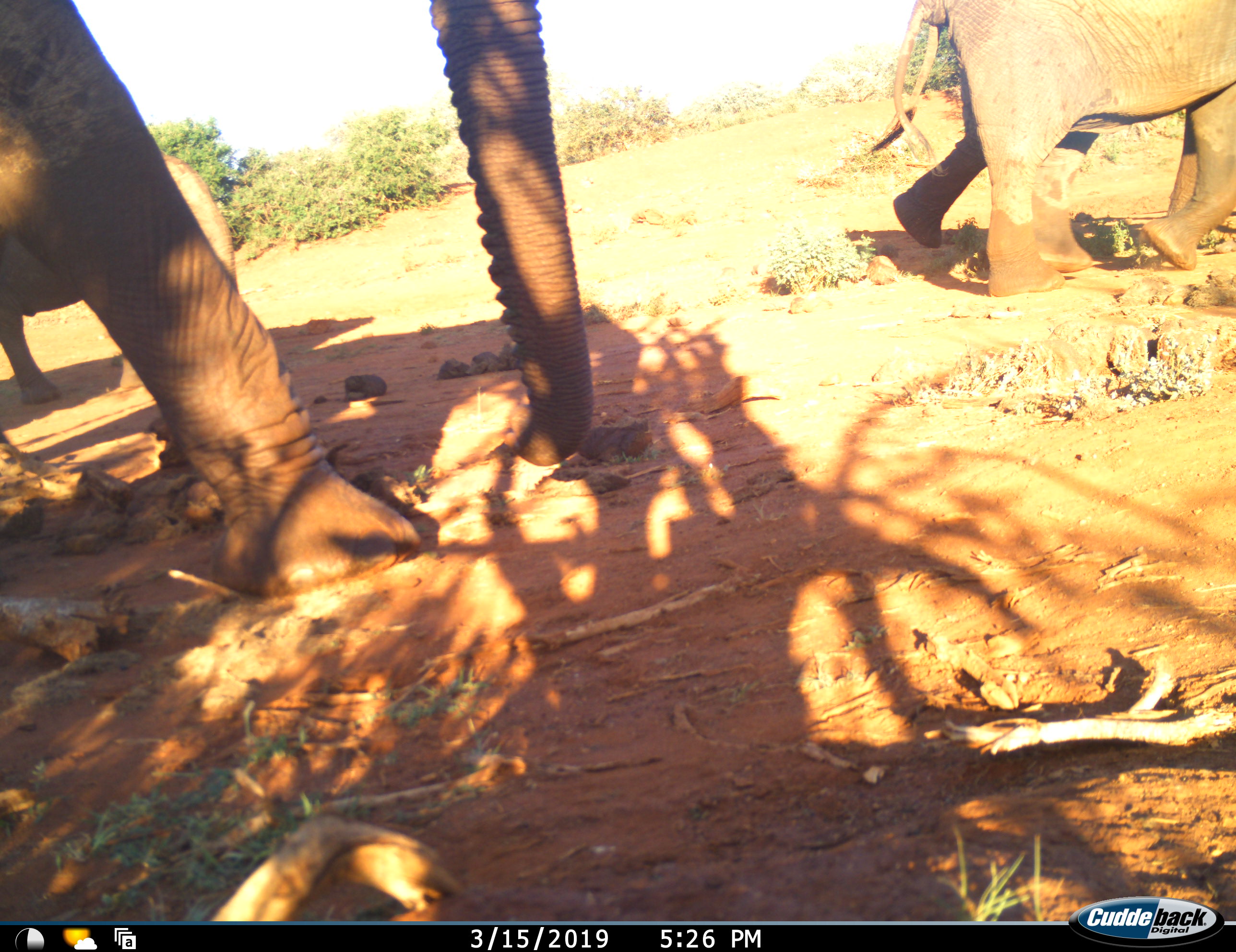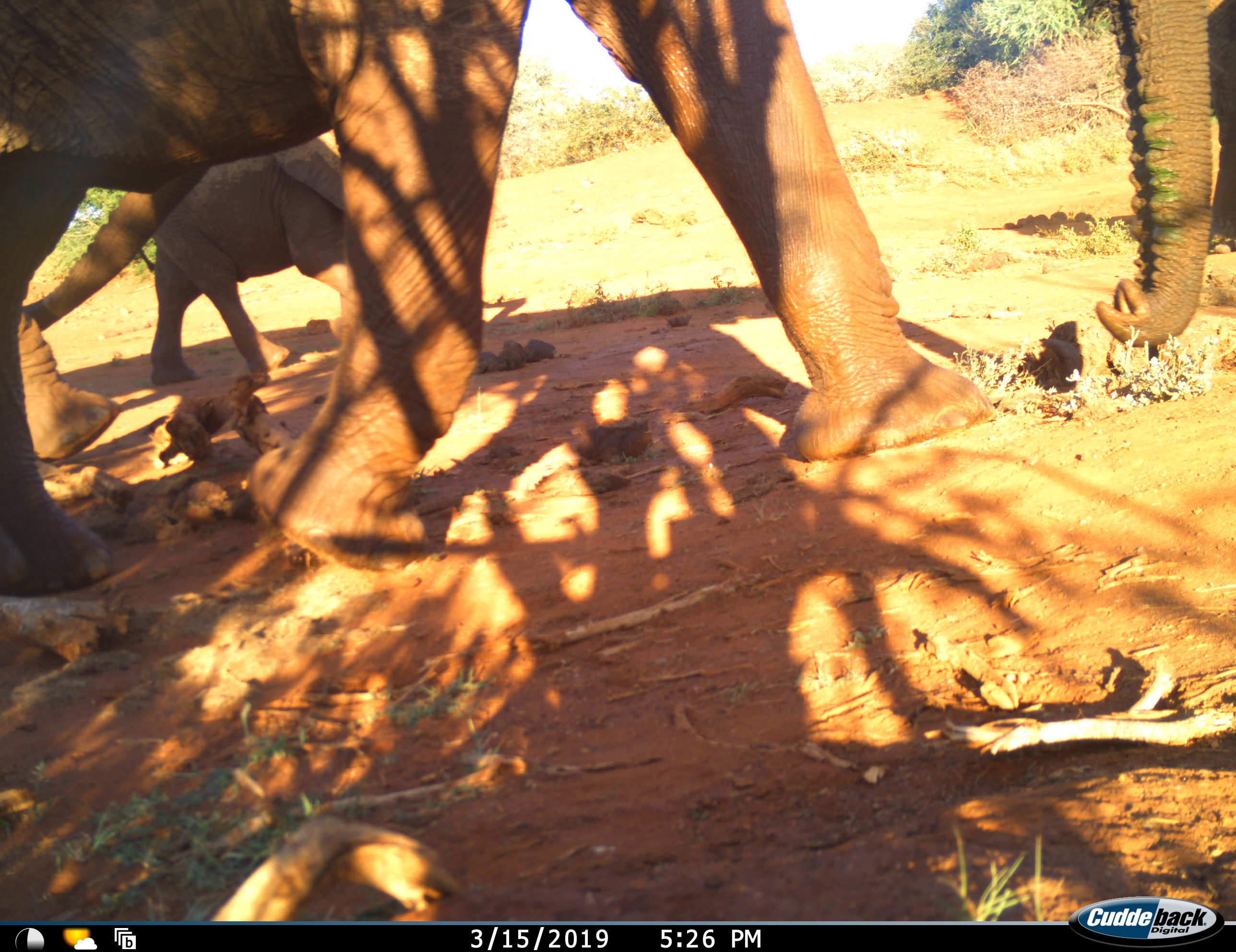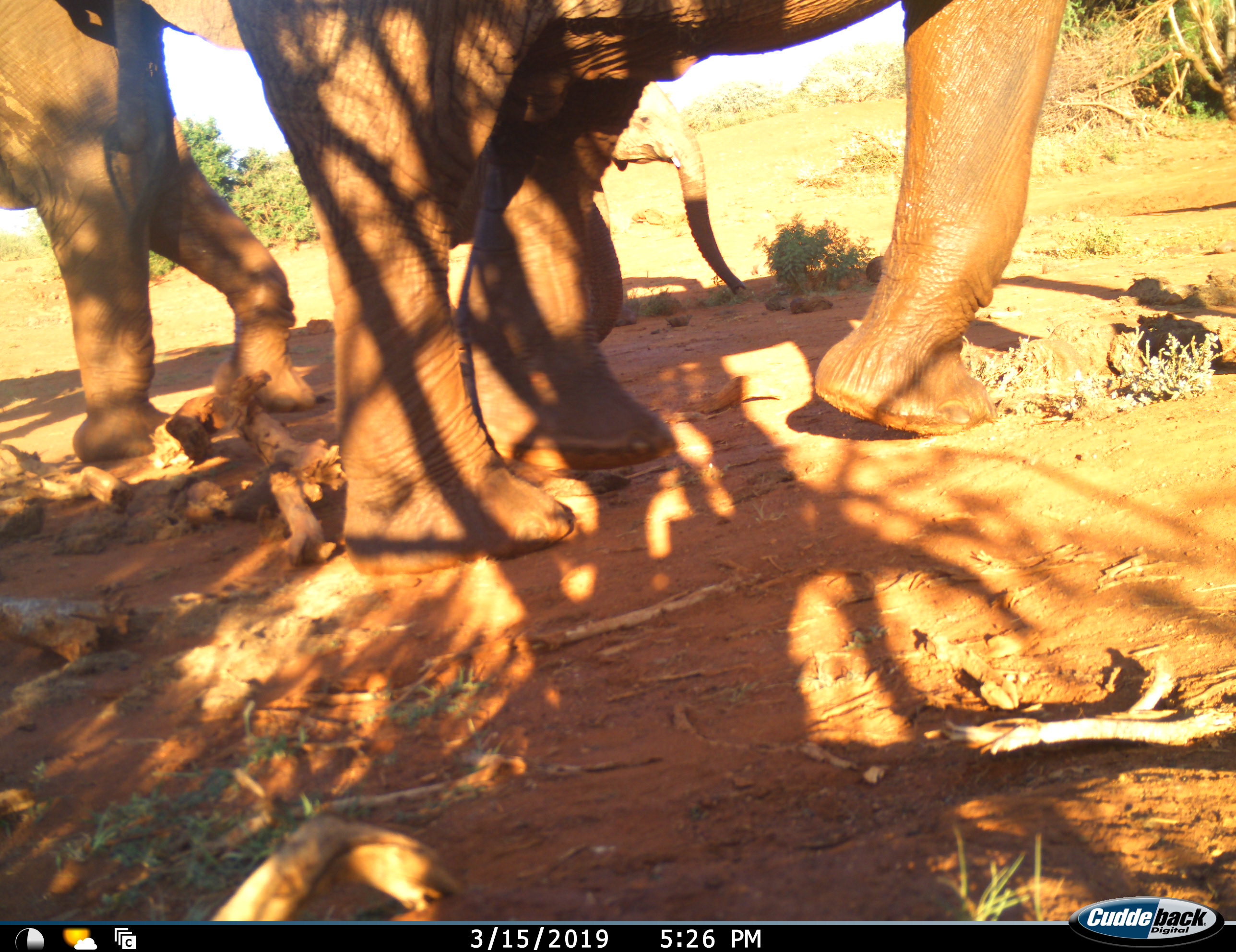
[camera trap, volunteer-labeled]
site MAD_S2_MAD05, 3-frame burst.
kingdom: Animalia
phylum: Chordata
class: Mammalia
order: Proboscidea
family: Elephantidae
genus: Loxodonta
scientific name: Loxodonta africana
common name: african bush elephant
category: elephant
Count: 4.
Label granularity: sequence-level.